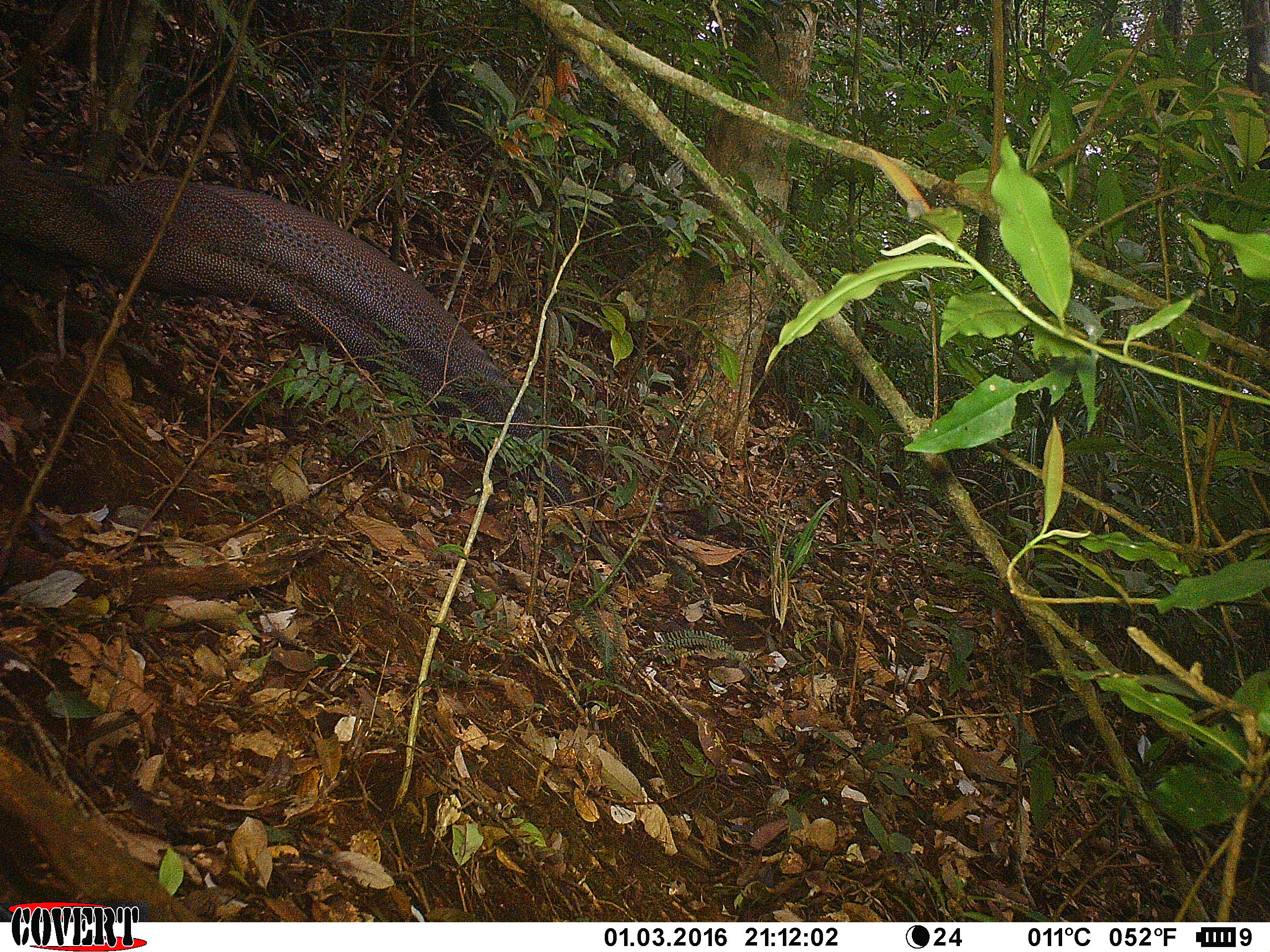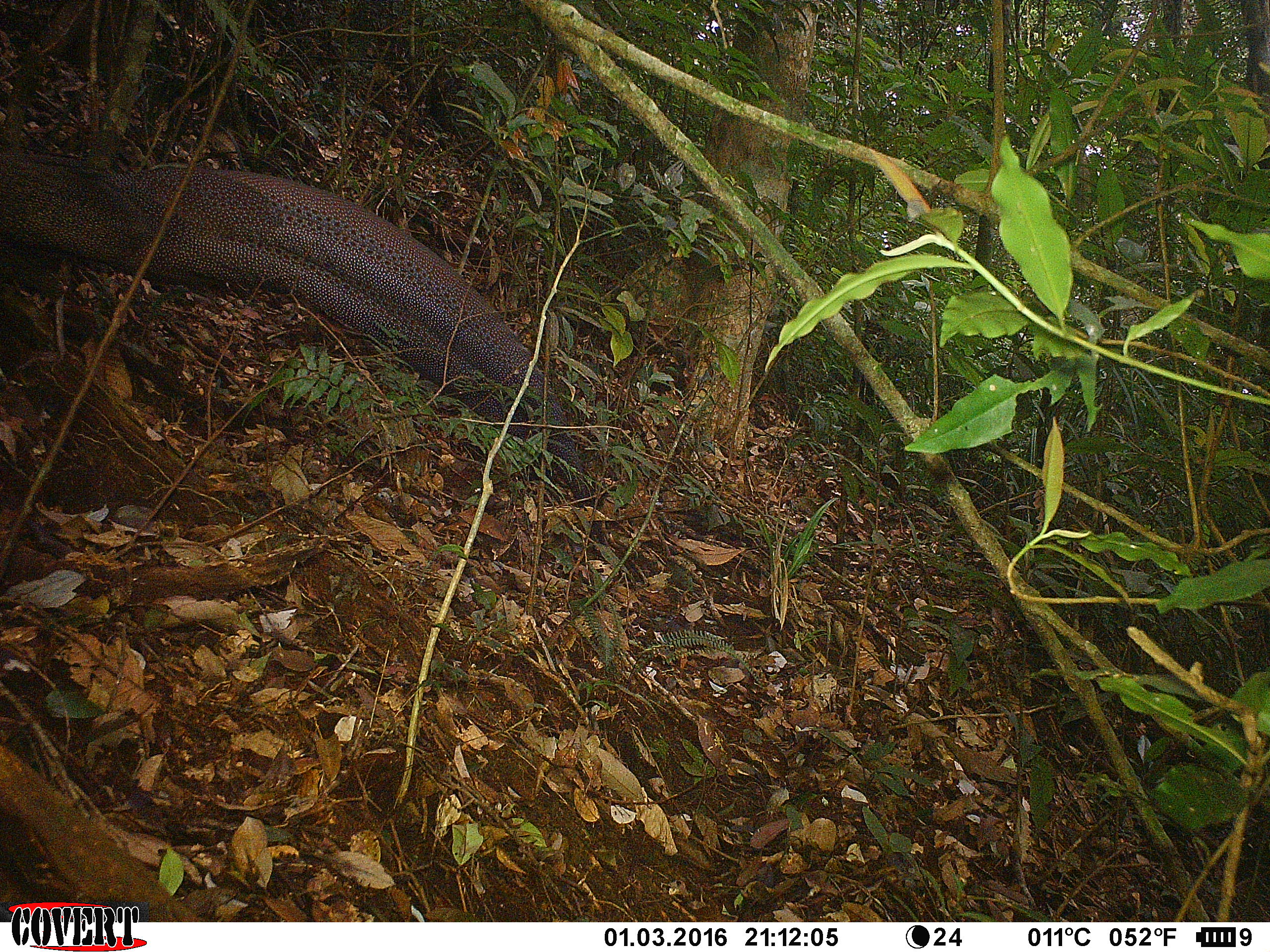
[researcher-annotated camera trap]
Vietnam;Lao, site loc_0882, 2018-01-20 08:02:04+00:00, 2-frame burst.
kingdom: Animalia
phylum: Chordata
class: Aves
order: Galliformes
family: Phasianidae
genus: Rheinardia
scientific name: Rheinardia ocellata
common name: crested argus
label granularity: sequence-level